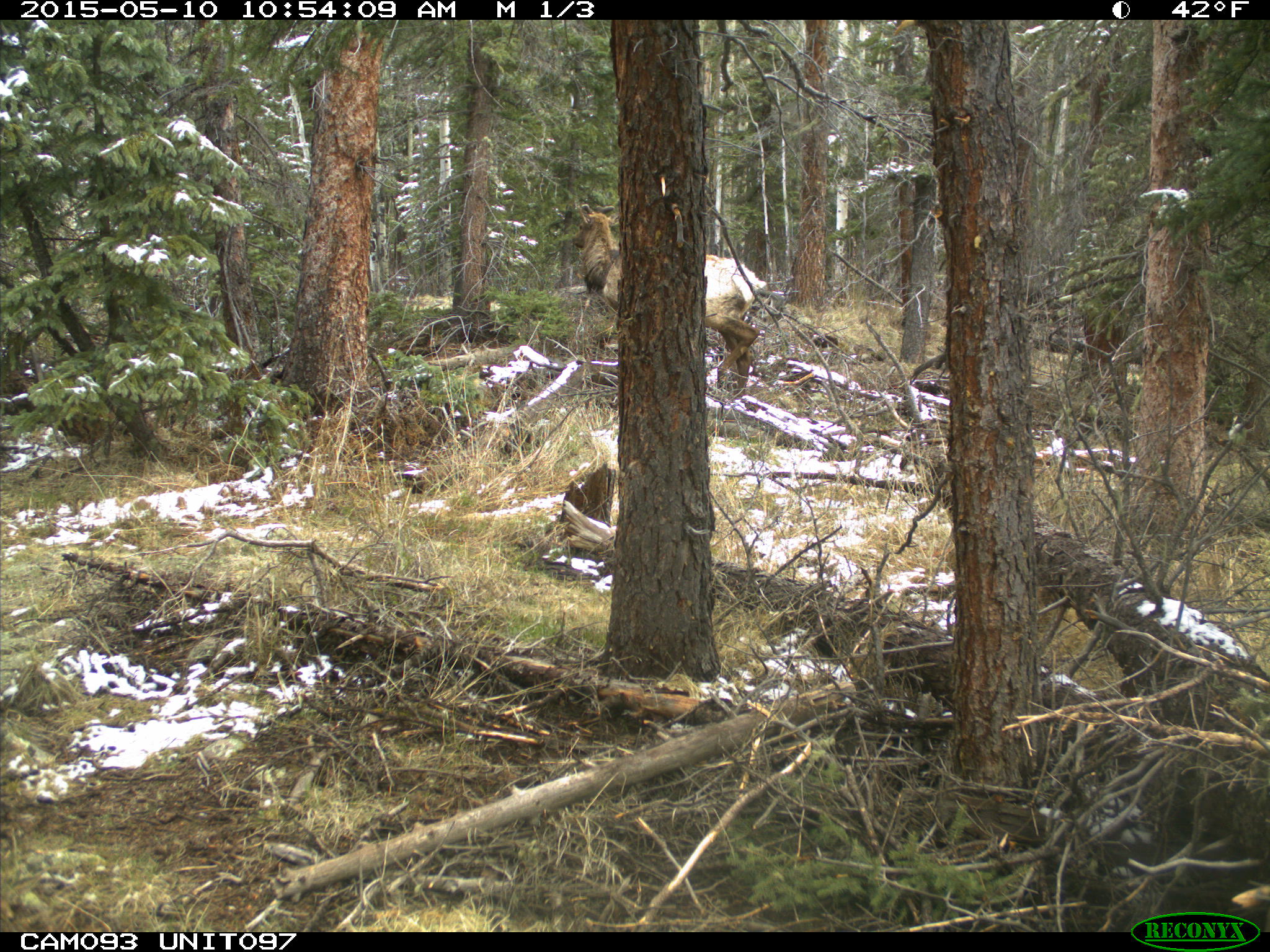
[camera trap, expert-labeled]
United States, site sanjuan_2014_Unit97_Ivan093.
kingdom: Animalia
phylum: Chordata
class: Mammalia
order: Artiodactyla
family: Cervidae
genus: Cervus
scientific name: Cervus elaphus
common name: red deer